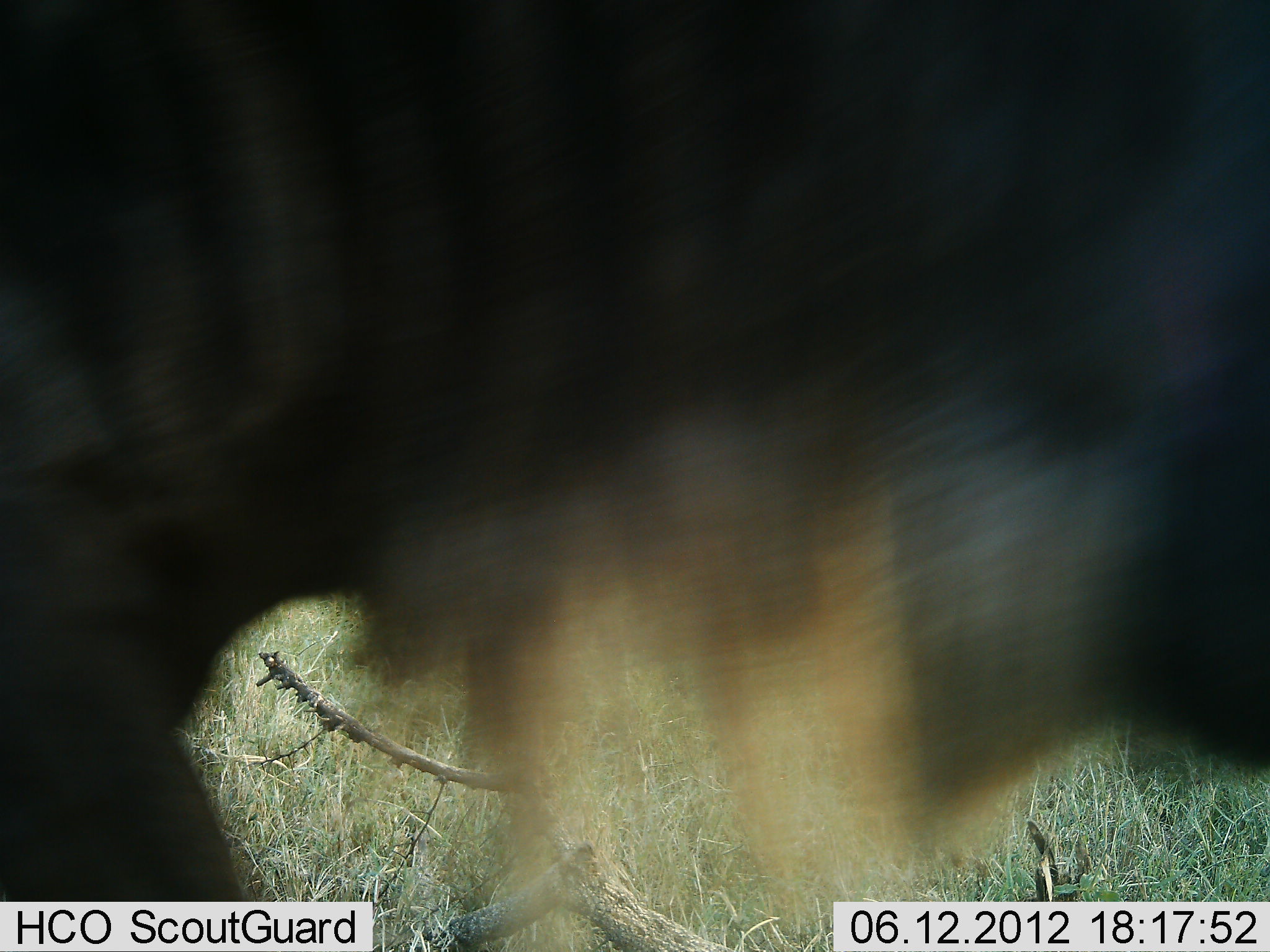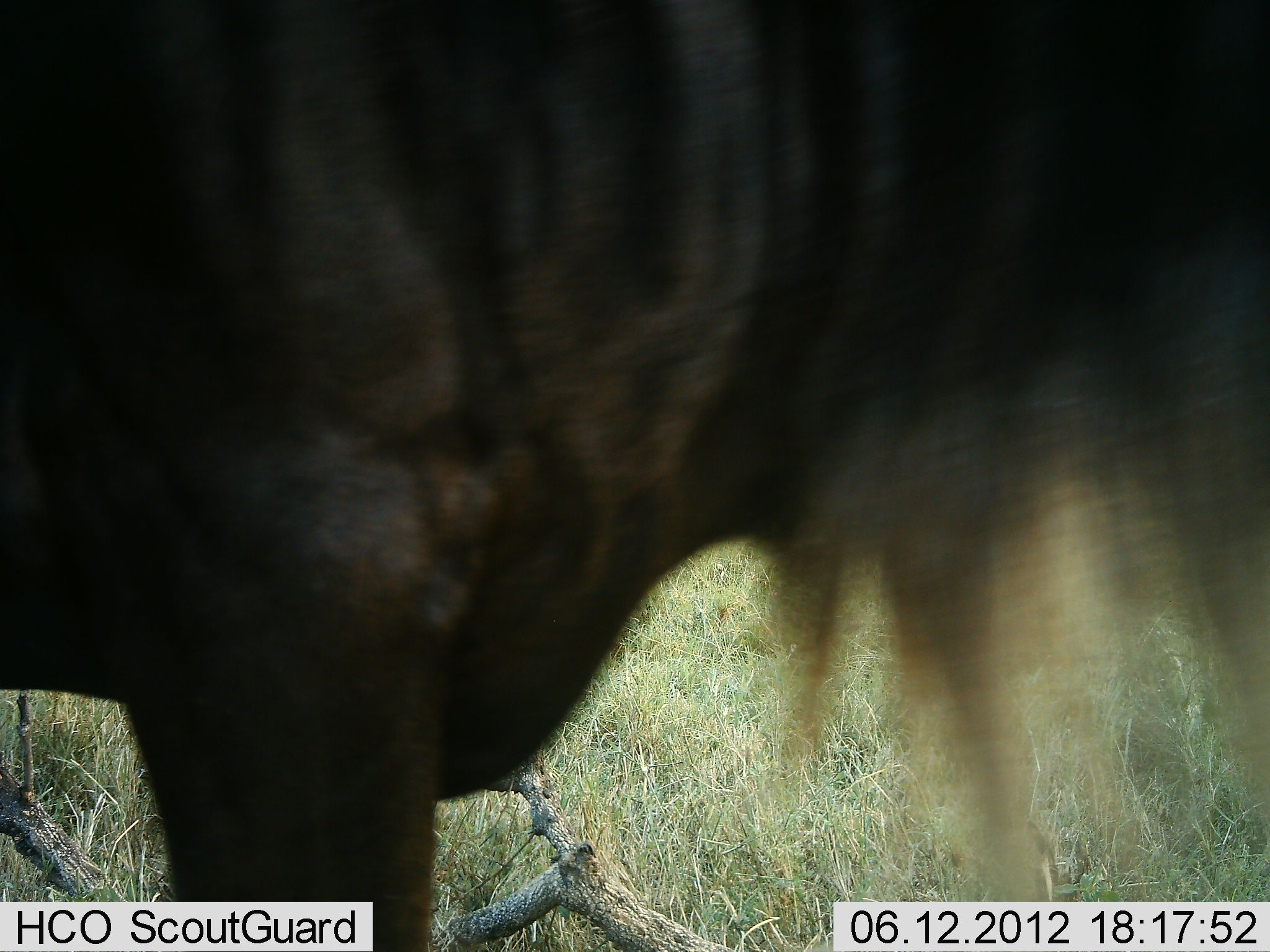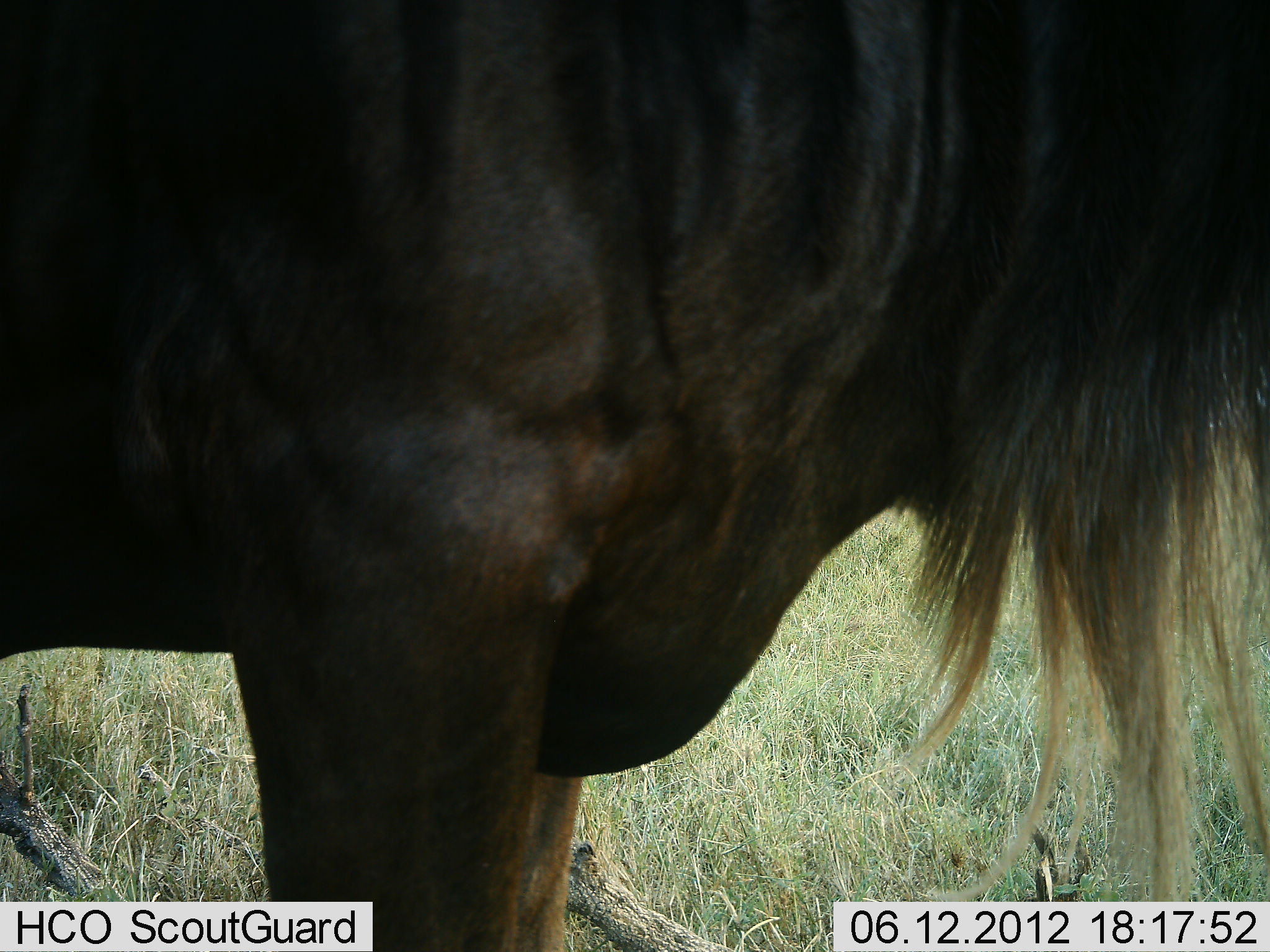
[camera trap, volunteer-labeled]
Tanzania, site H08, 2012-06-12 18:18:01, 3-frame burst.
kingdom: Animalia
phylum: Chordata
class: Mammalia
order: Artiodactyla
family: Bovidae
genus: Connochaetes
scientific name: Connochaetes taurinus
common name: blue wildebeest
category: wildebeest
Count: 1.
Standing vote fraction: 50%.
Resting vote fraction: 0%.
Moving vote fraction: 50%.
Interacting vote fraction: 0%.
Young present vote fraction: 0%.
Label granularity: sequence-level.